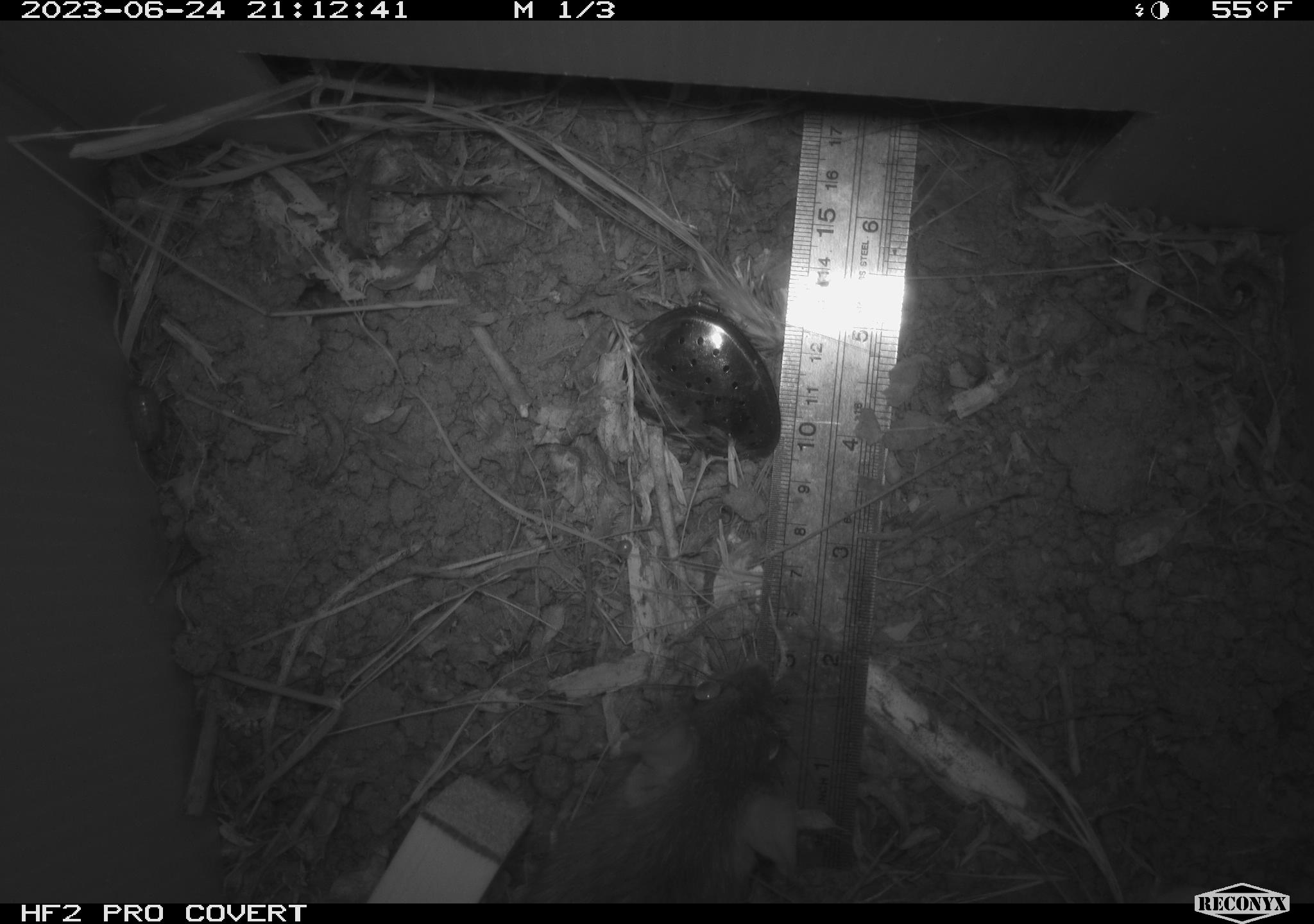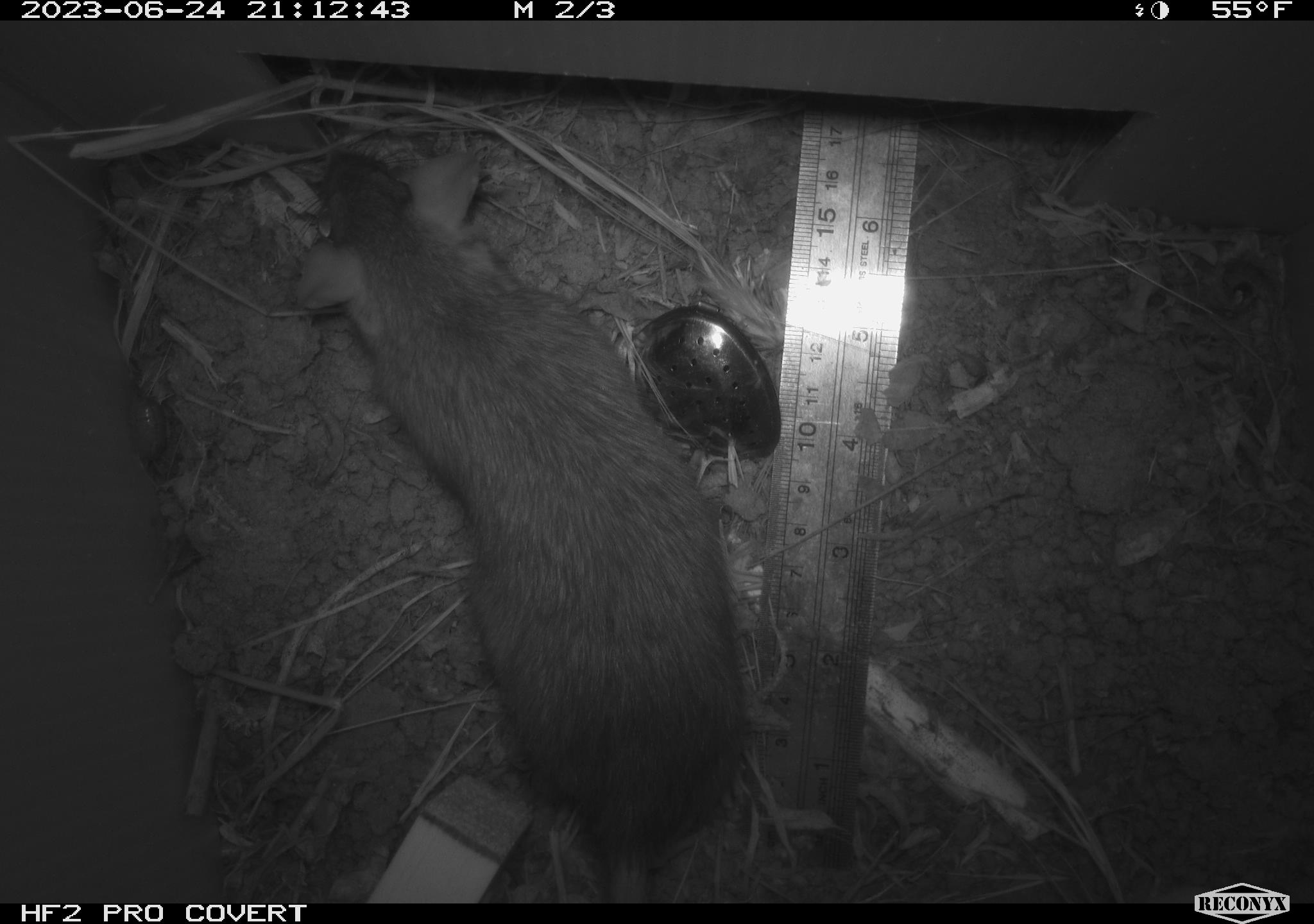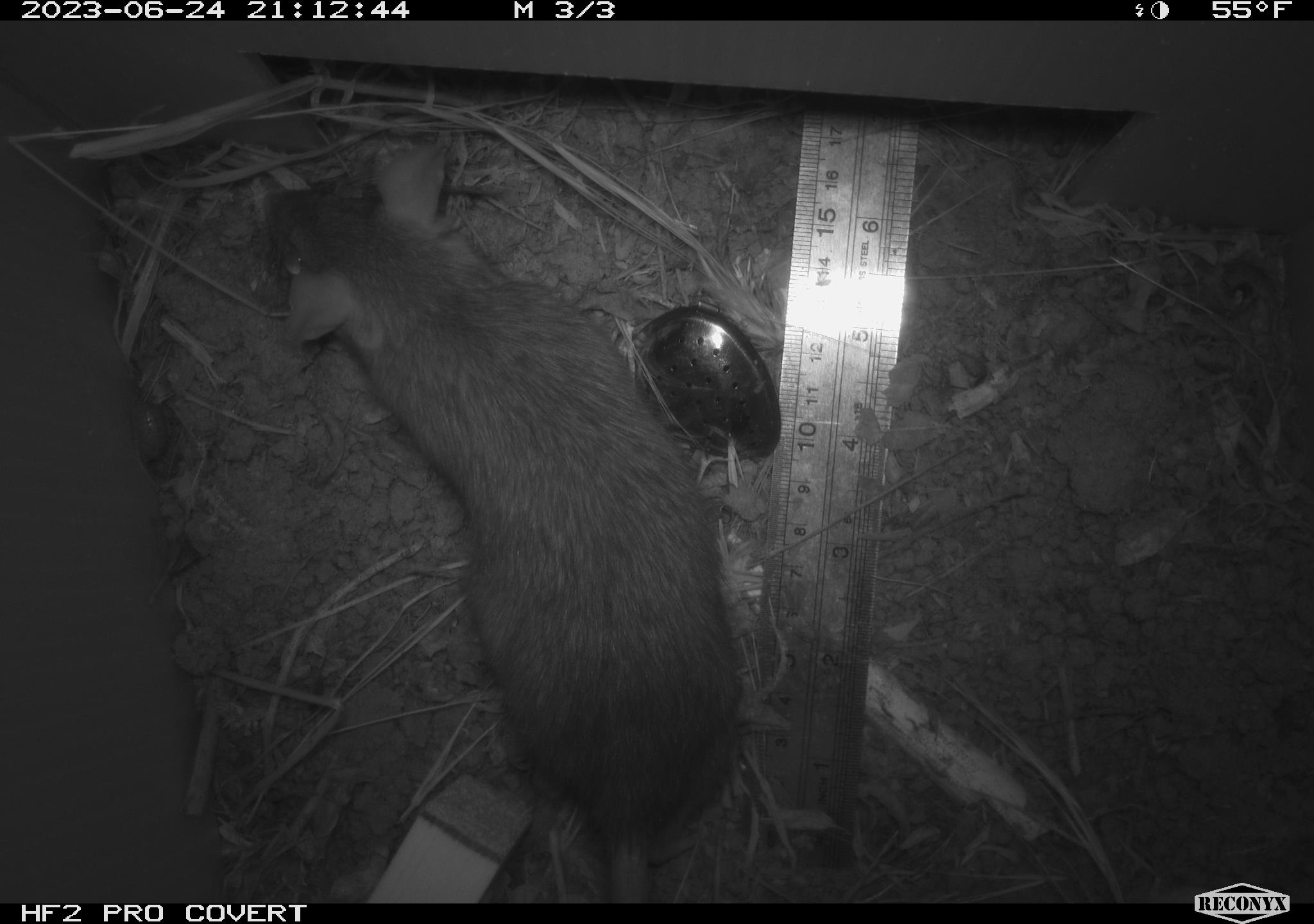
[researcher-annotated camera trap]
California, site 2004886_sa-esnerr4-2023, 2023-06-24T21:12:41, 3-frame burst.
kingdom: Animalia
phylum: Chordata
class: Mammalia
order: Rodentia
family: Muridae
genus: Rattus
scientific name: Rattus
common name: rat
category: rattus species